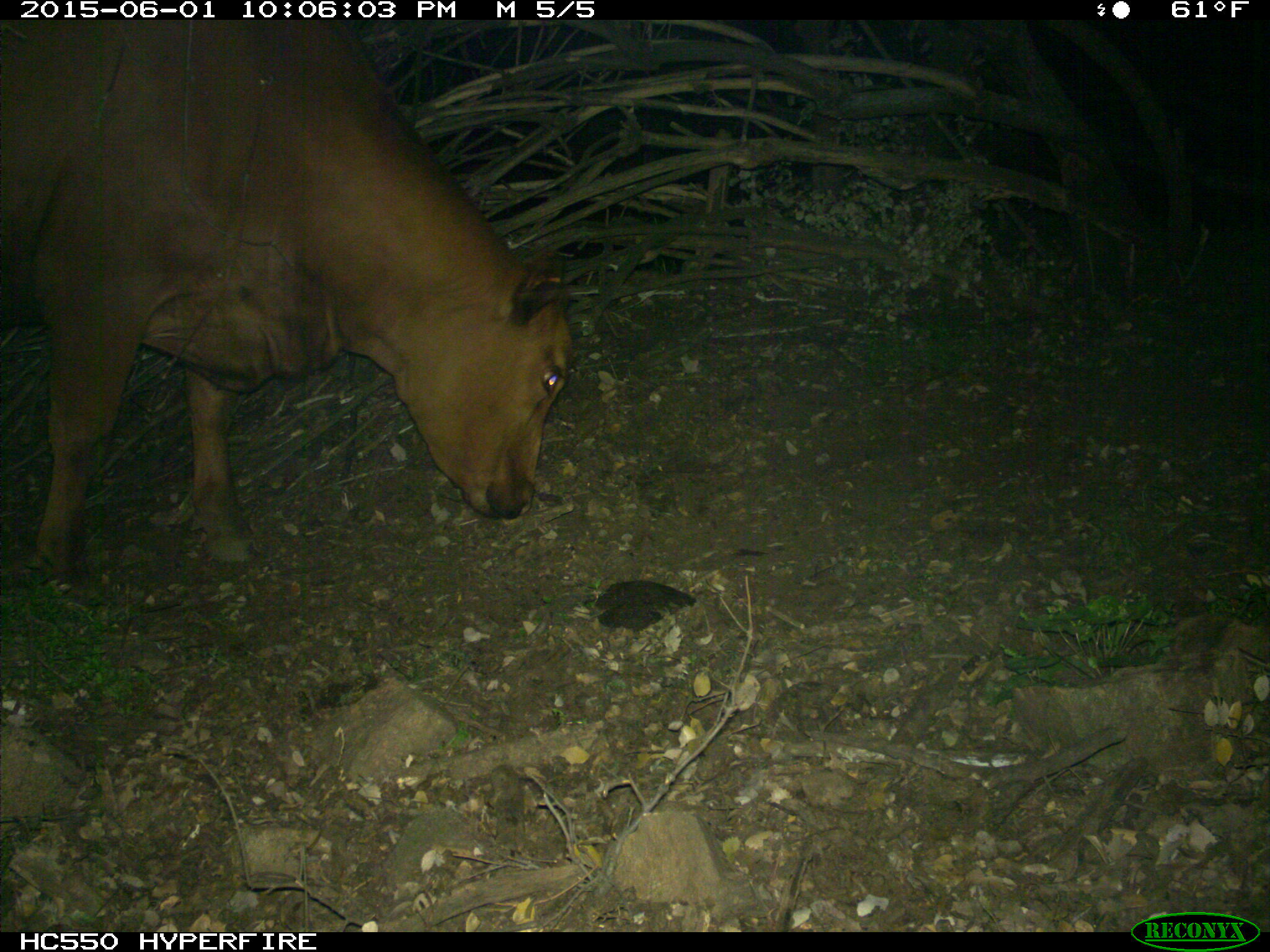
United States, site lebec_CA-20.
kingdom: Animalia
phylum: Chordata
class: Mammalia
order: Artiodactyla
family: Bovidae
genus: Bos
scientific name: Bos taurus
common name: domestic cow